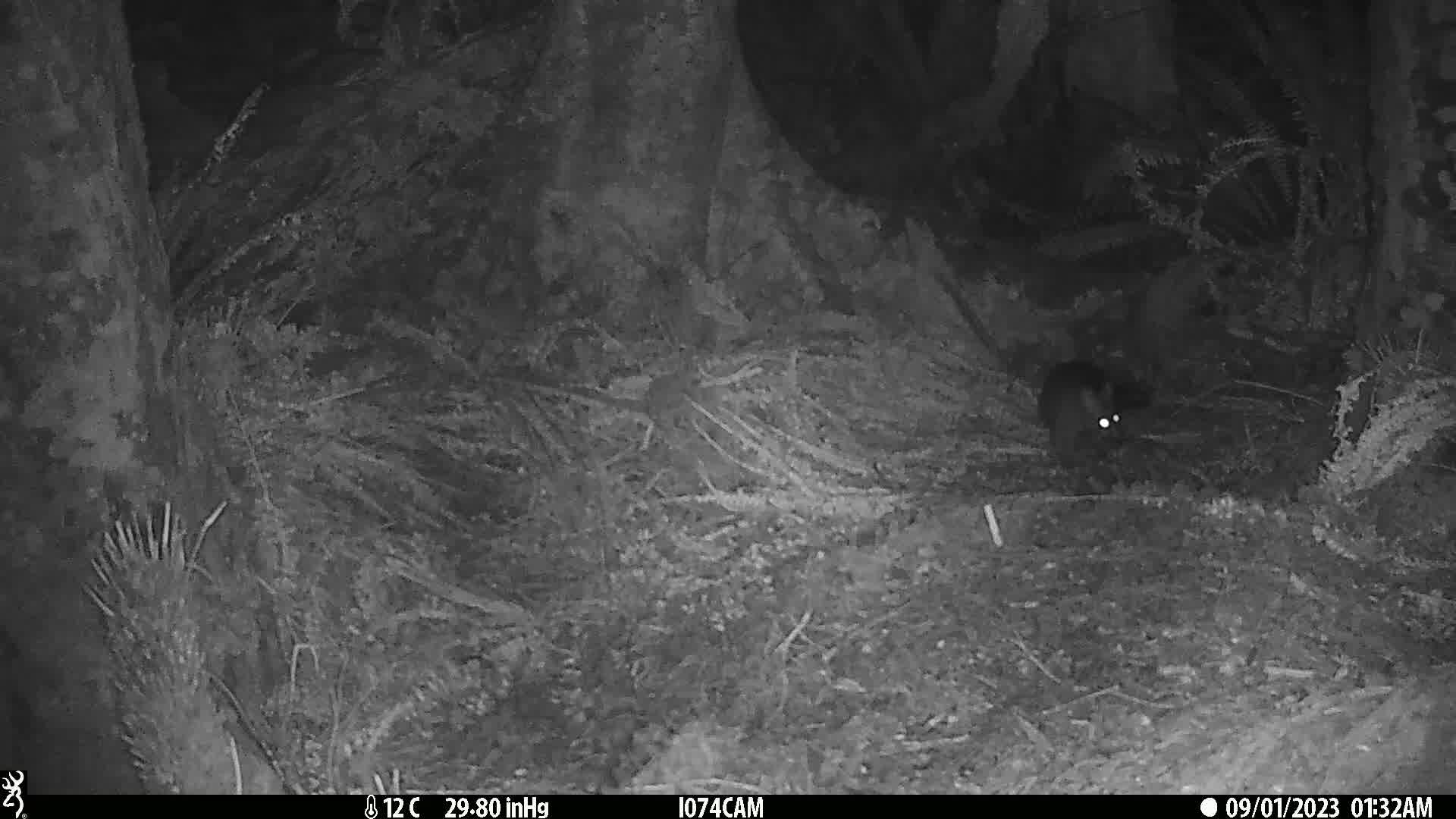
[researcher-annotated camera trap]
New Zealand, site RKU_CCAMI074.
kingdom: Animalia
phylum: Chordata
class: Mammalia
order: Diprotodontia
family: Phalangeridae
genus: Trichosurus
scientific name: Trichosurus vulpecula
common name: common brushtail possum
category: possum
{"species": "possum (common brushtail possum) (Trichosurus vulpecula)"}